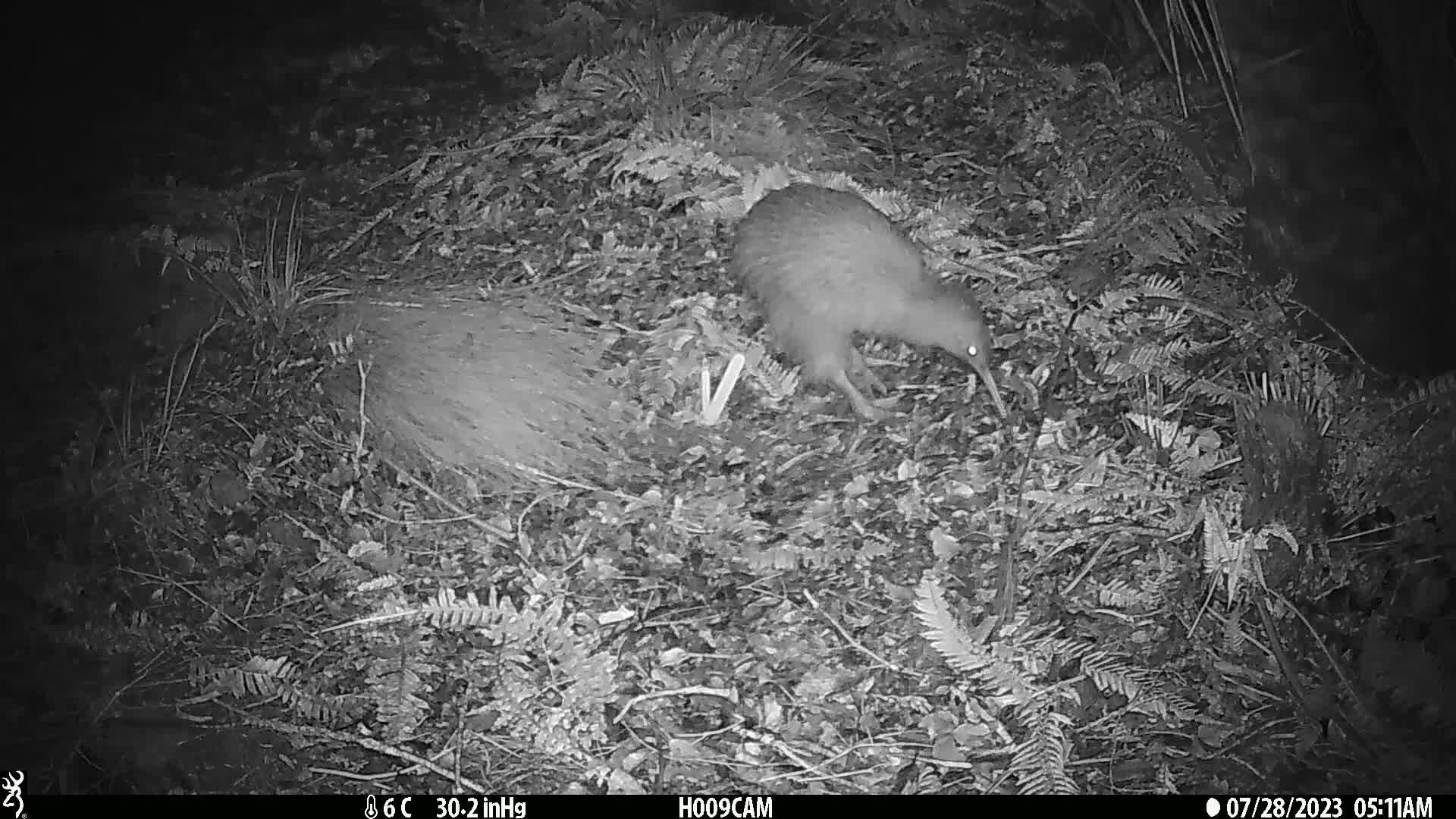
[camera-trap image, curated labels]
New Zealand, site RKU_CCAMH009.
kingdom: Animalia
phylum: Chordata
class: Aves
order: Apterygiformes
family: Apterygidae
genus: Apteryx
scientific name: Apteryx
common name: kiwi